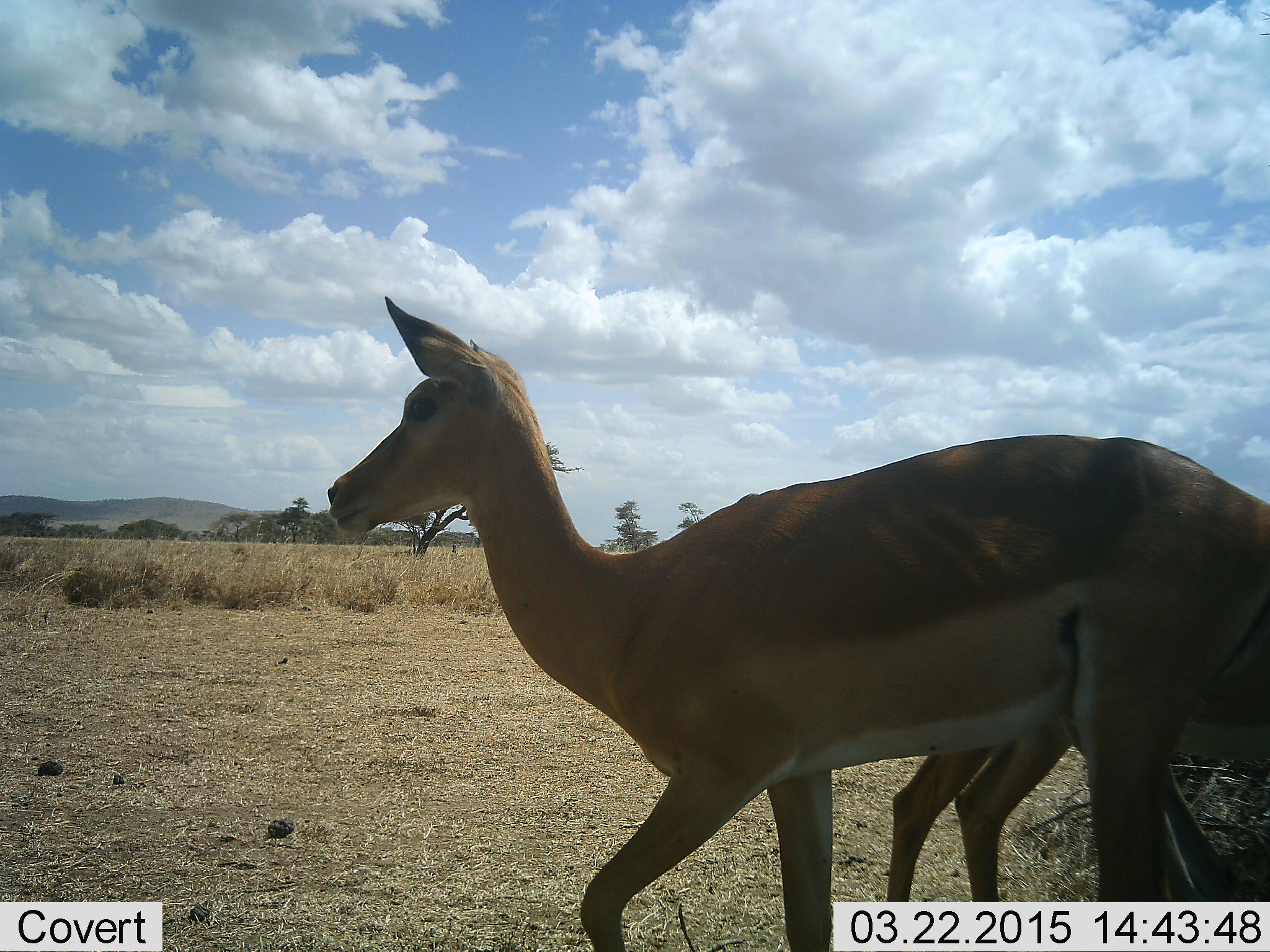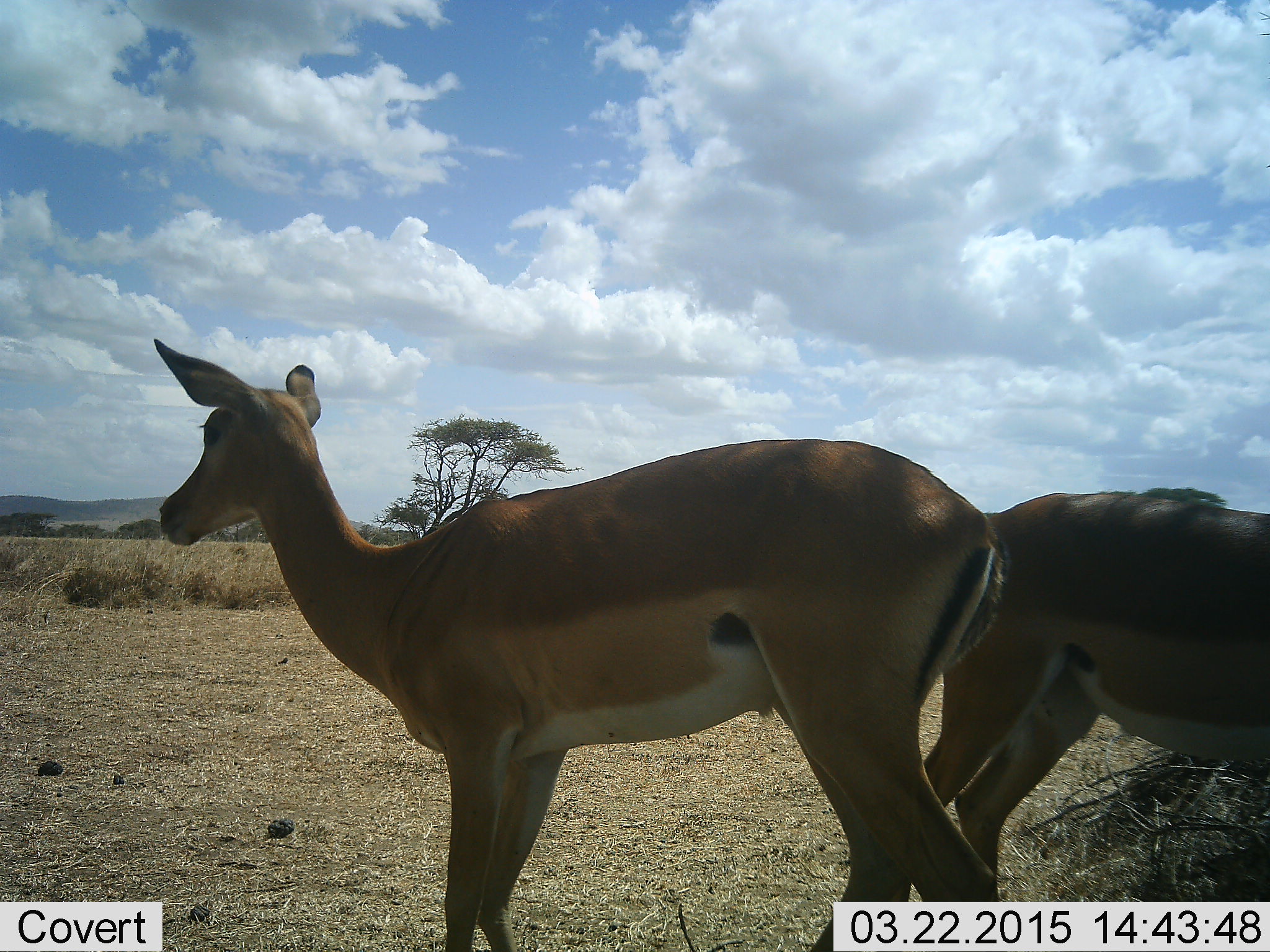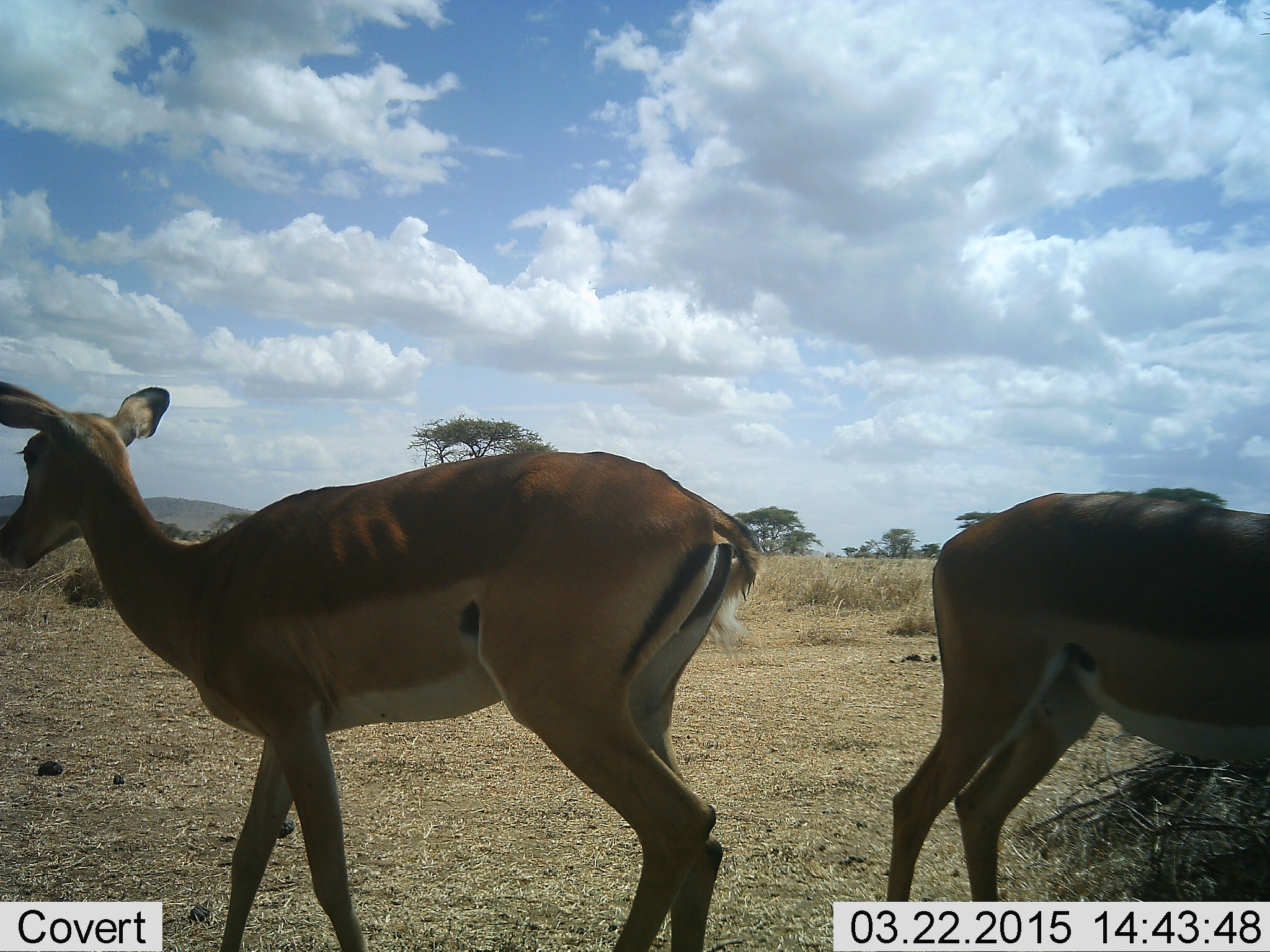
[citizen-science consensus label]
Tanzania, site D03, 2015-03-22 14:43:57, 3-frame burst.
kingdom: Animalia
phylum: Chordata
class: Mammalia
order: Artiodactyla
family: Bovidae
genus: Aepyceros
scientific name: Aepyceros melampus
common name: impala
Impala (Aepyceros melampus), count 2. Behavior (volunteer vote fractions): standing 70%, resting 0%, moving 60%, interacting 0%. Young present (vote fraction): 0%. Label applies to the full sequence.